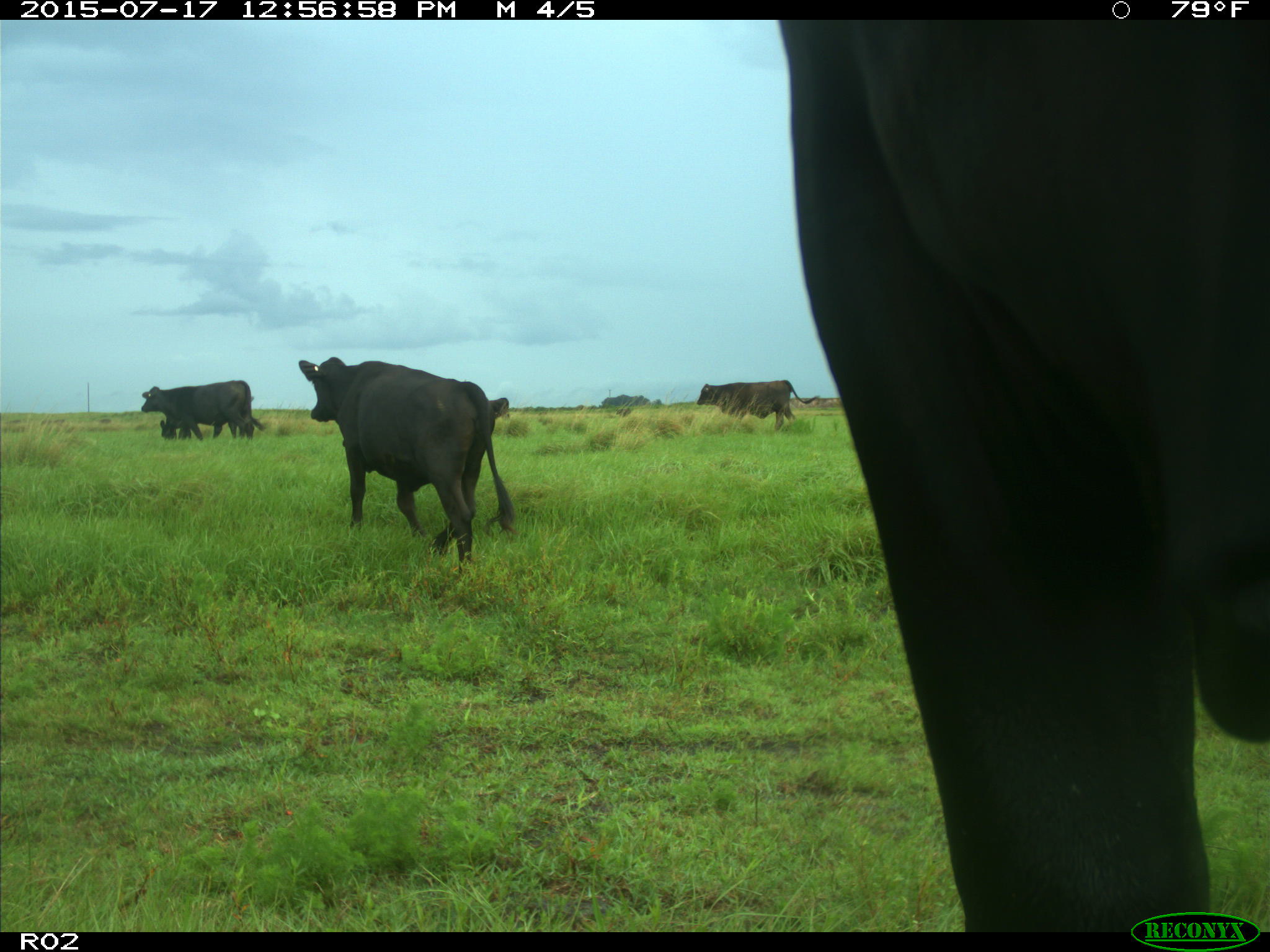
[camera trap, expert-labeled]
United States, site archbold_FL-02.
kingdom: Animalia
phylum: Chordata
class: Mammalia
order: Artiodactyla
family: Bovidae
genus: Bos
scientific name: Bos taurus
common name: domestic cow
Bos taurus (domestic cow).